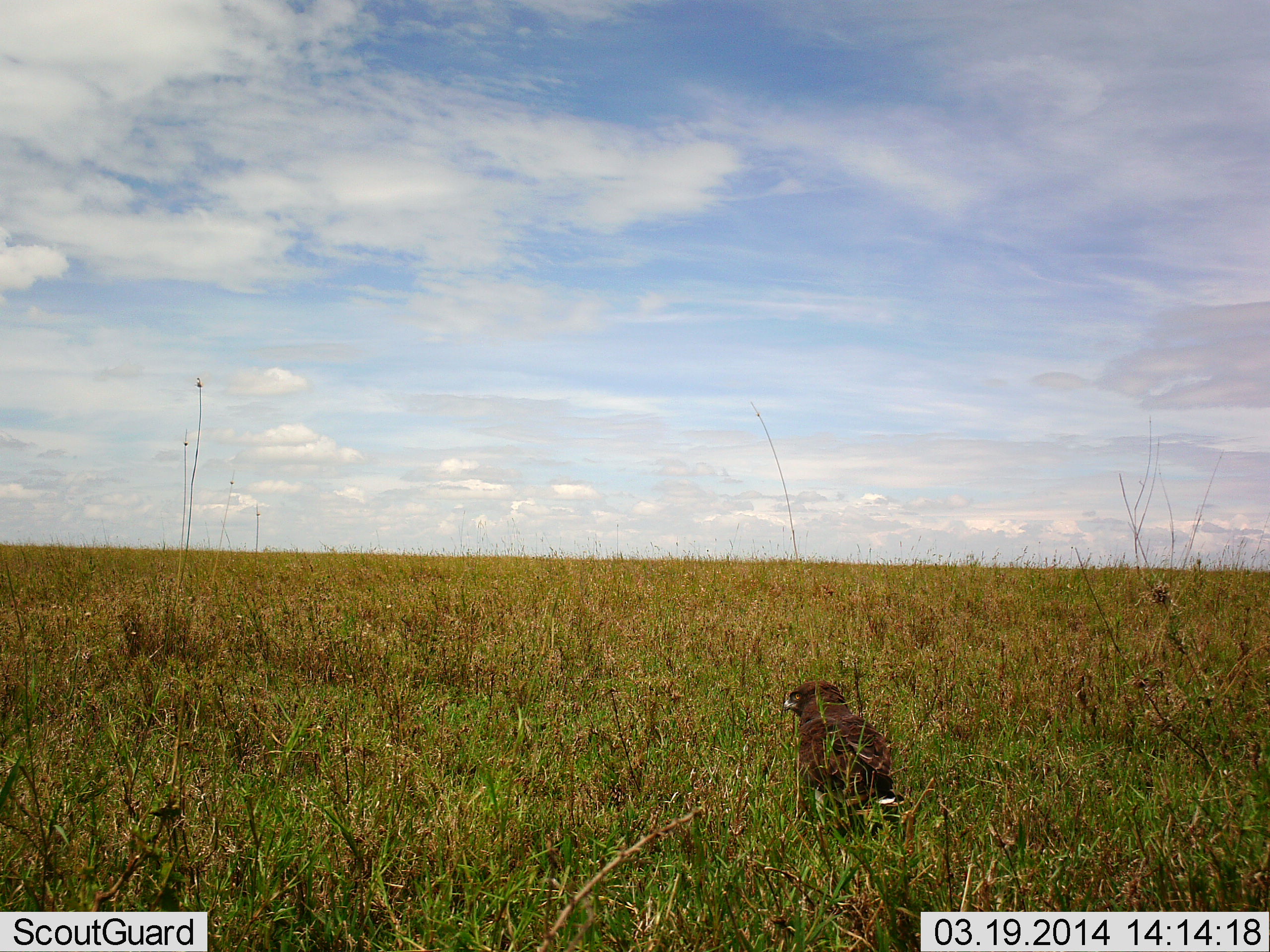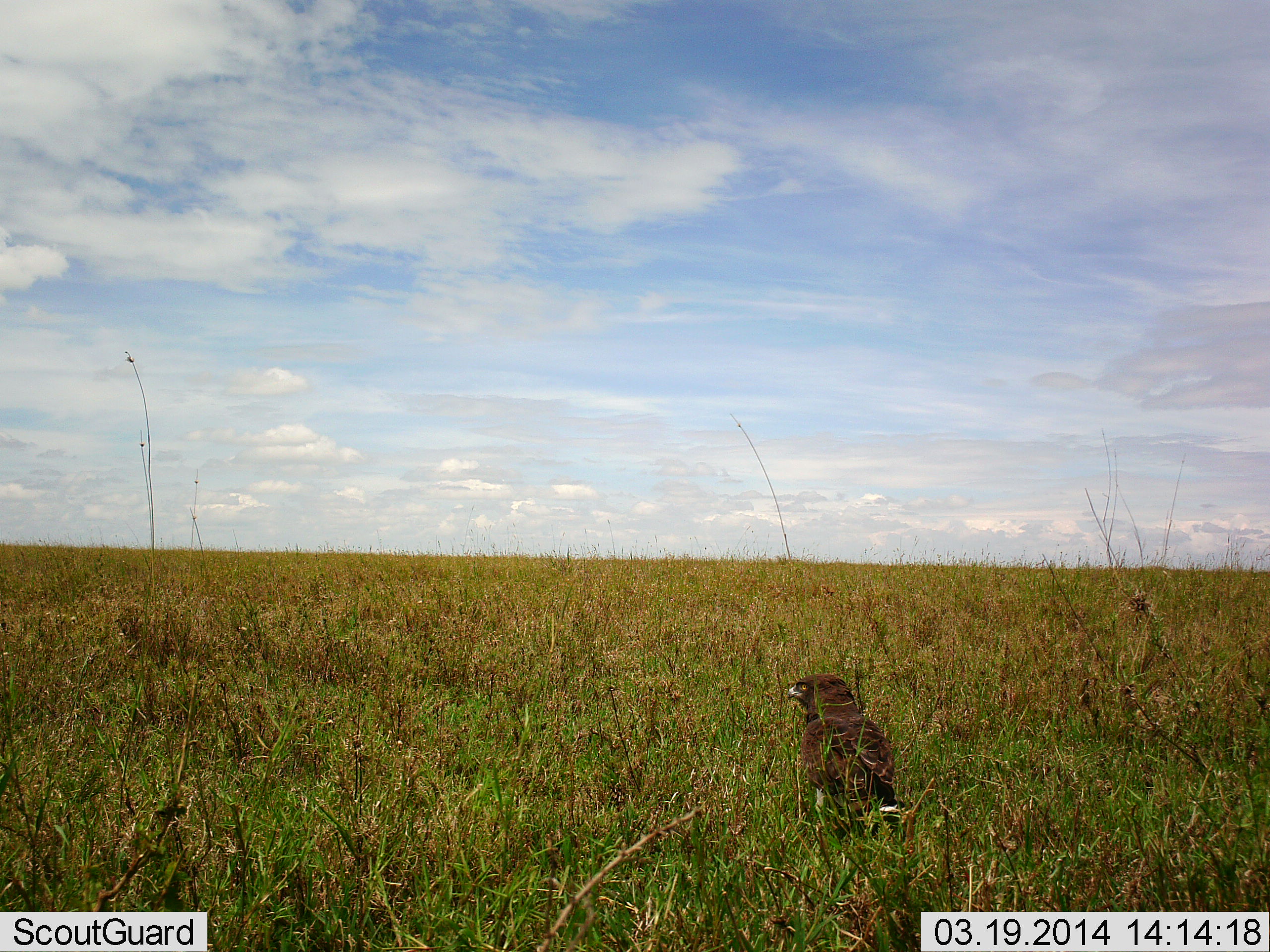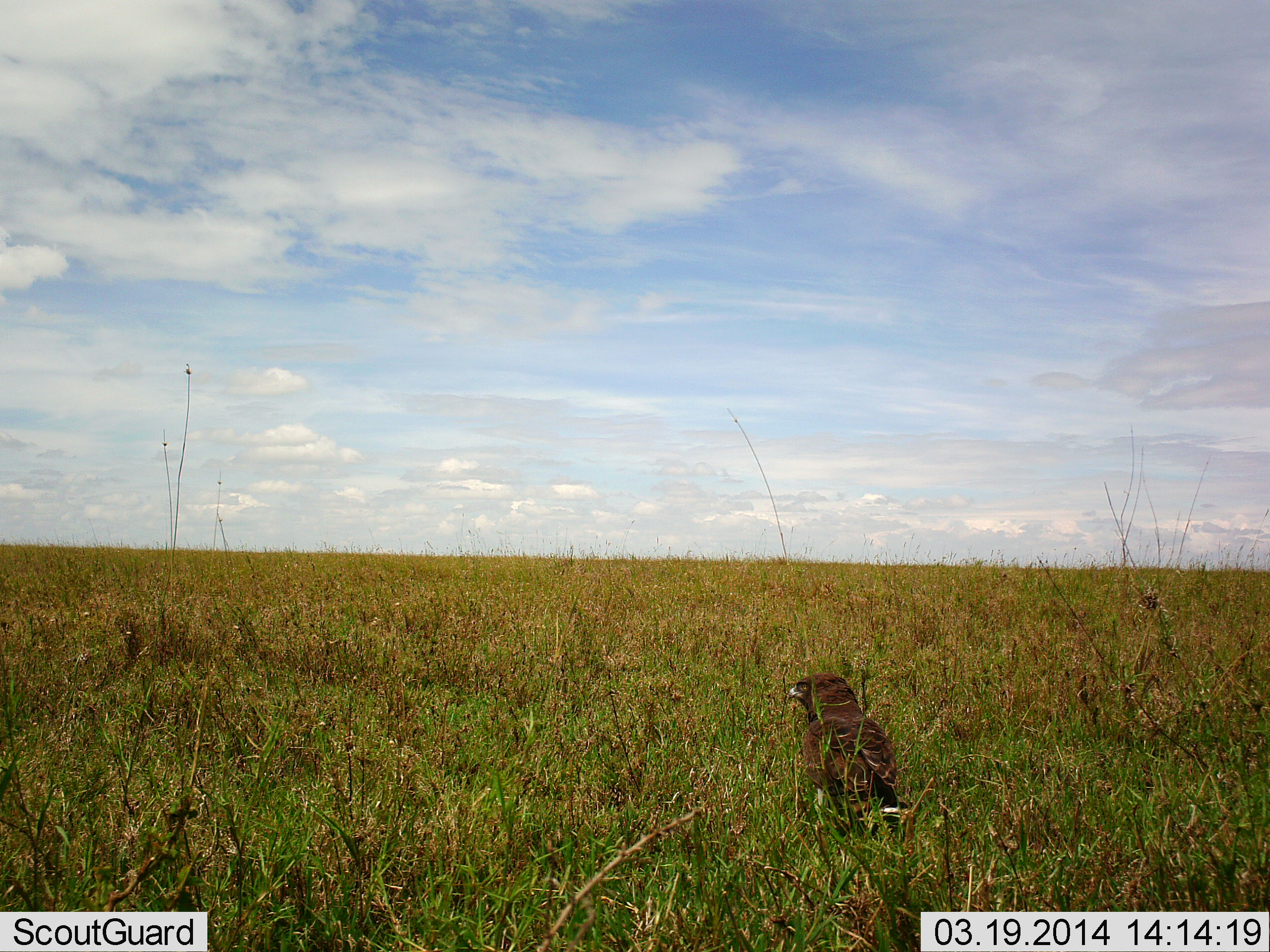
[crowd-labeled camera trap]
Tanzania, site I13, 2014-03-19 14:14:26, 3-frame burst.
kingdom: Animalia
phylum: Chordata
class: Aves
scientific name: Aves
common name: bird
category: otherbird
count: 1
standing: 80%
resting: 20%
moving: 0%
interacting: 0%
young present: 0%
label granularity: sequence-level